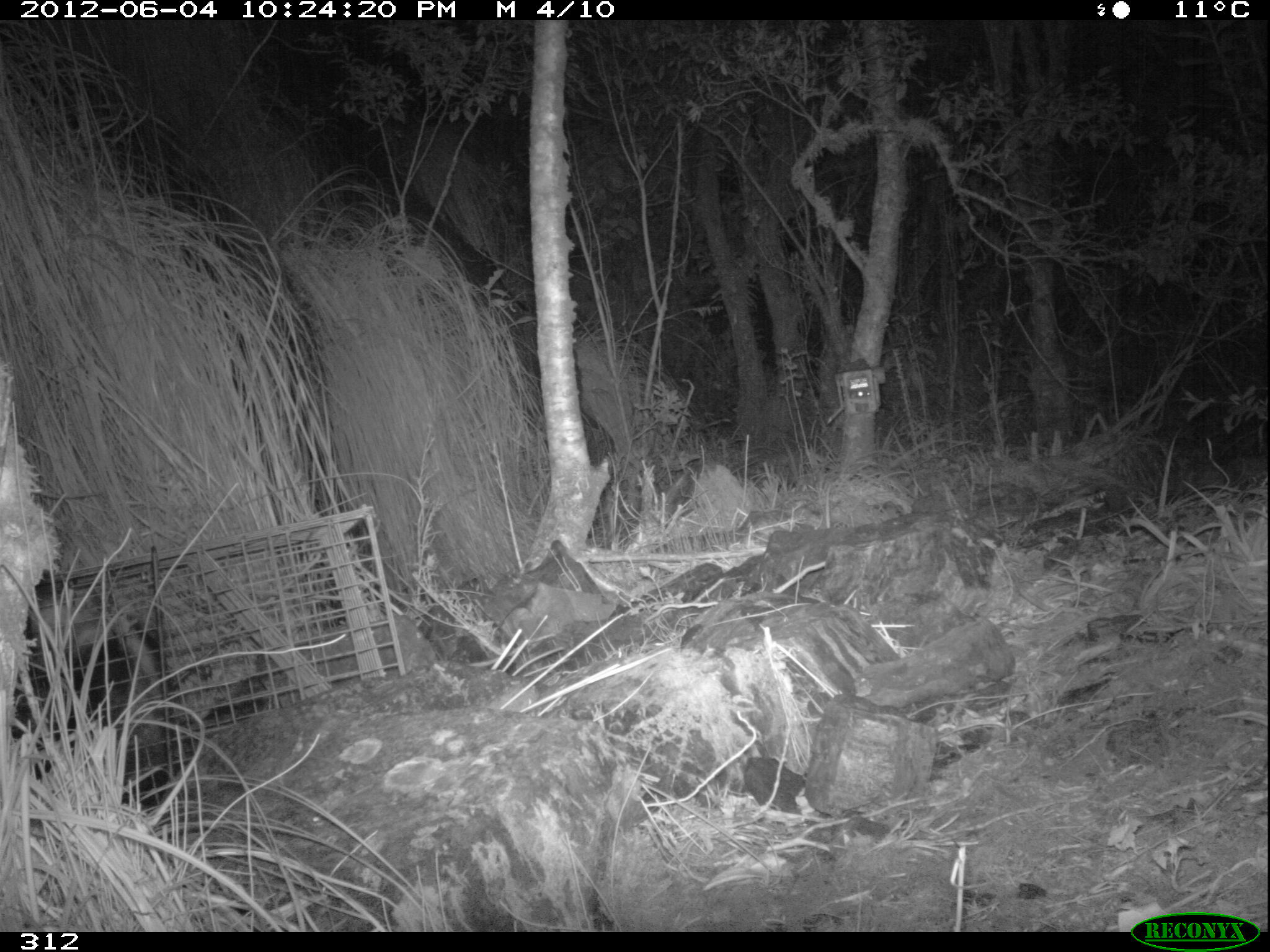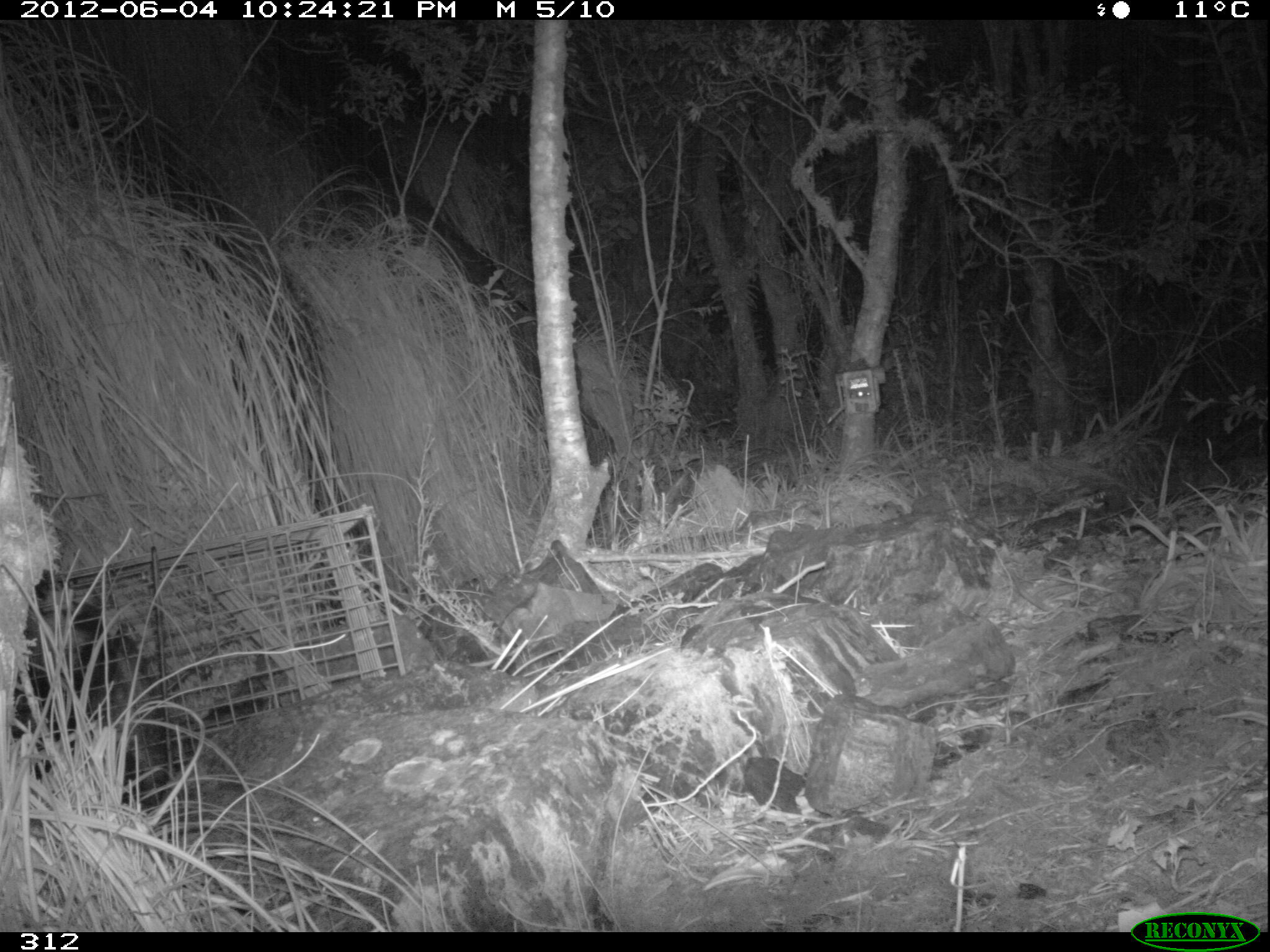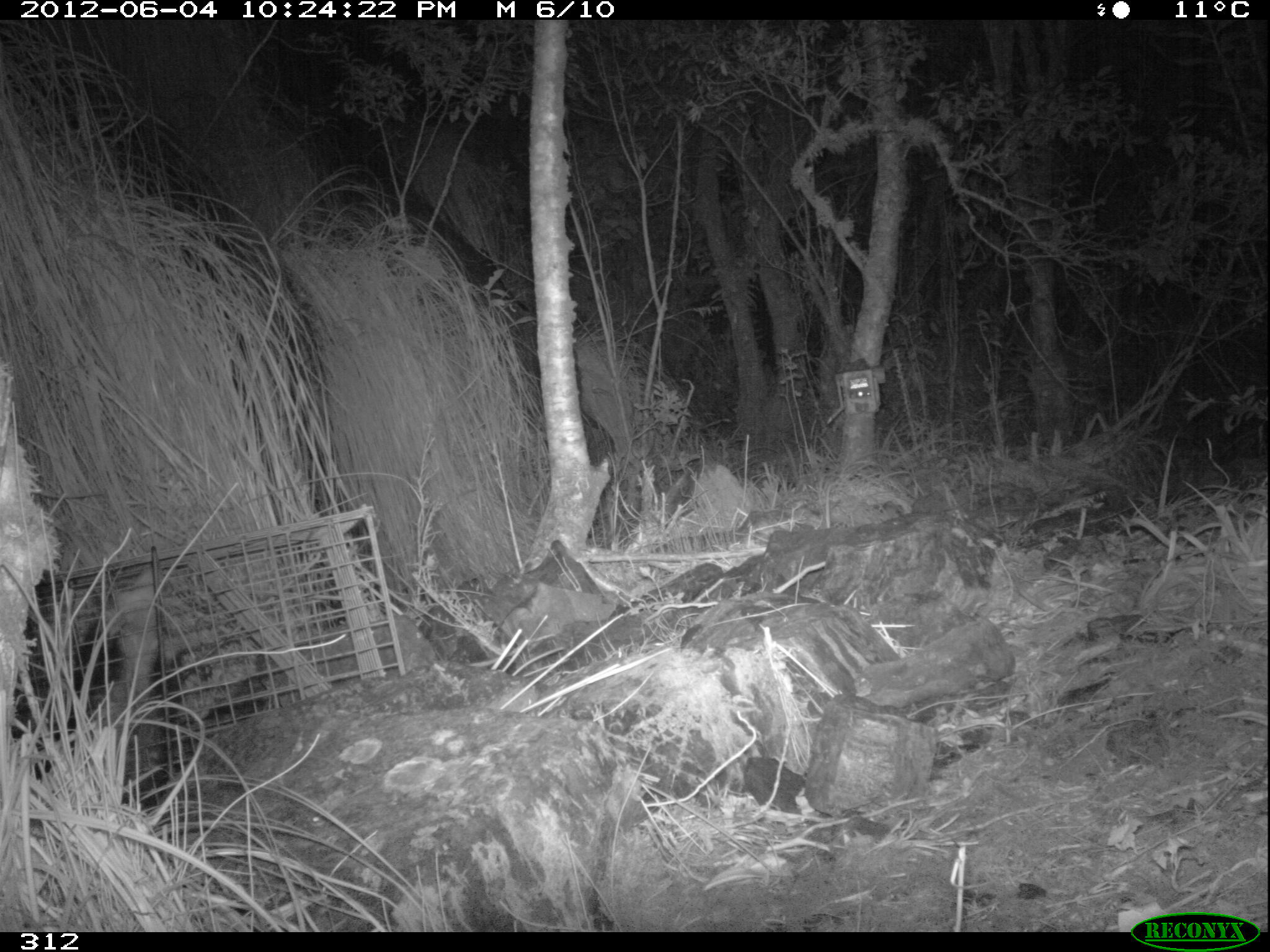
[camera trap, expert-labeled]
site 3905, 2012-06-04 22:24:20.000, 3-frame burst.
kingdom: Animalia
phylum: Chordata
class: Mammalia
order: Didelphimorphia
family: Didelphidae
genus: Didelphis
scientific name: Didelphis pernigra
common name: andean white-eared opossum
Didelphis pernigra (andean white-eared opossum).